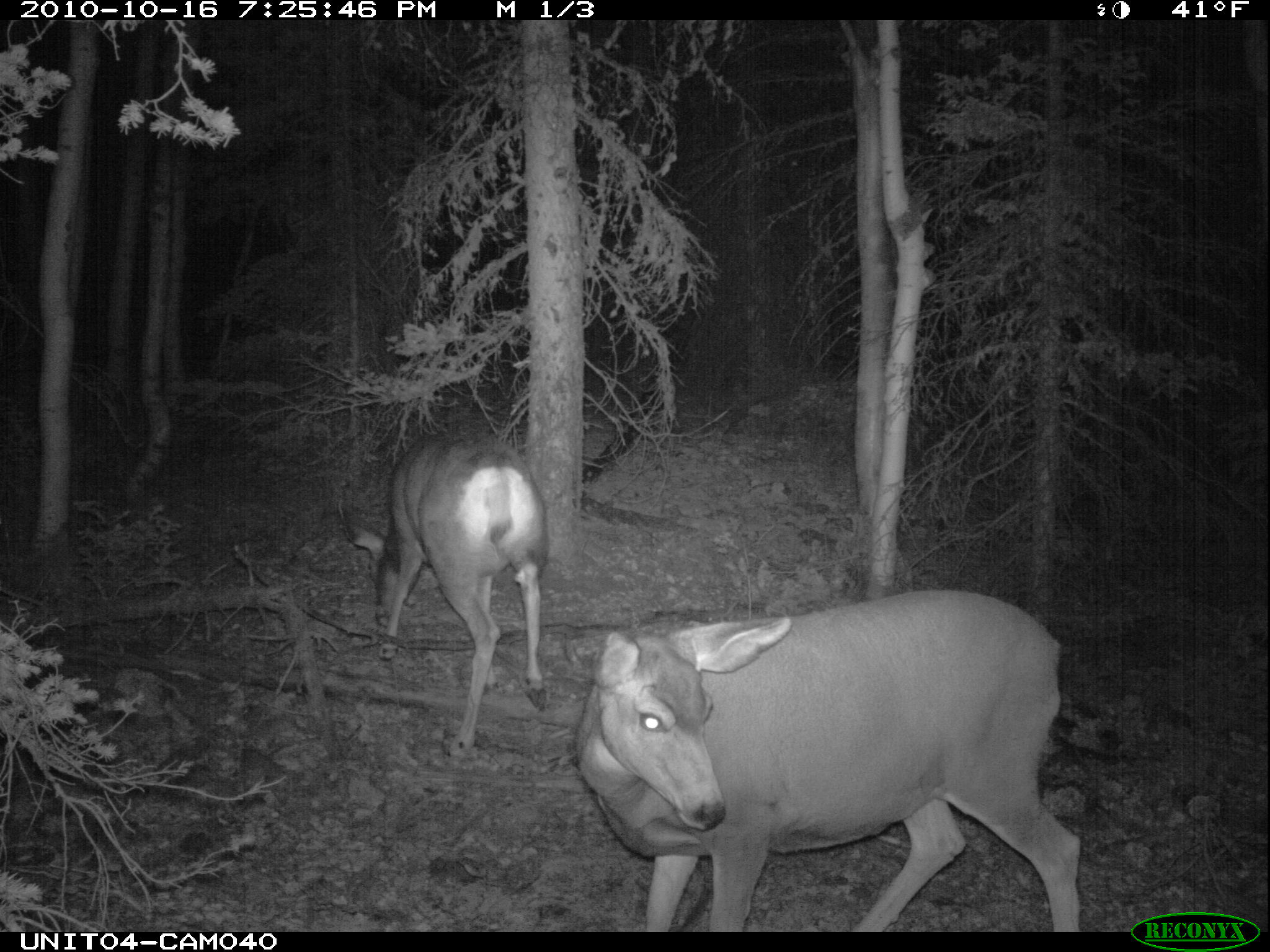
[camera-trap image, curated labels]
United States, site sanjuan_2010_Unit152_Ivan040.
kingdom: Animalia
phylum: Chordata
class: Mammalia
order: Artiodactyla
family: Cervidae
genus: Odocoileus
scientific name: Odocoileus hemionus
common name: mule deer